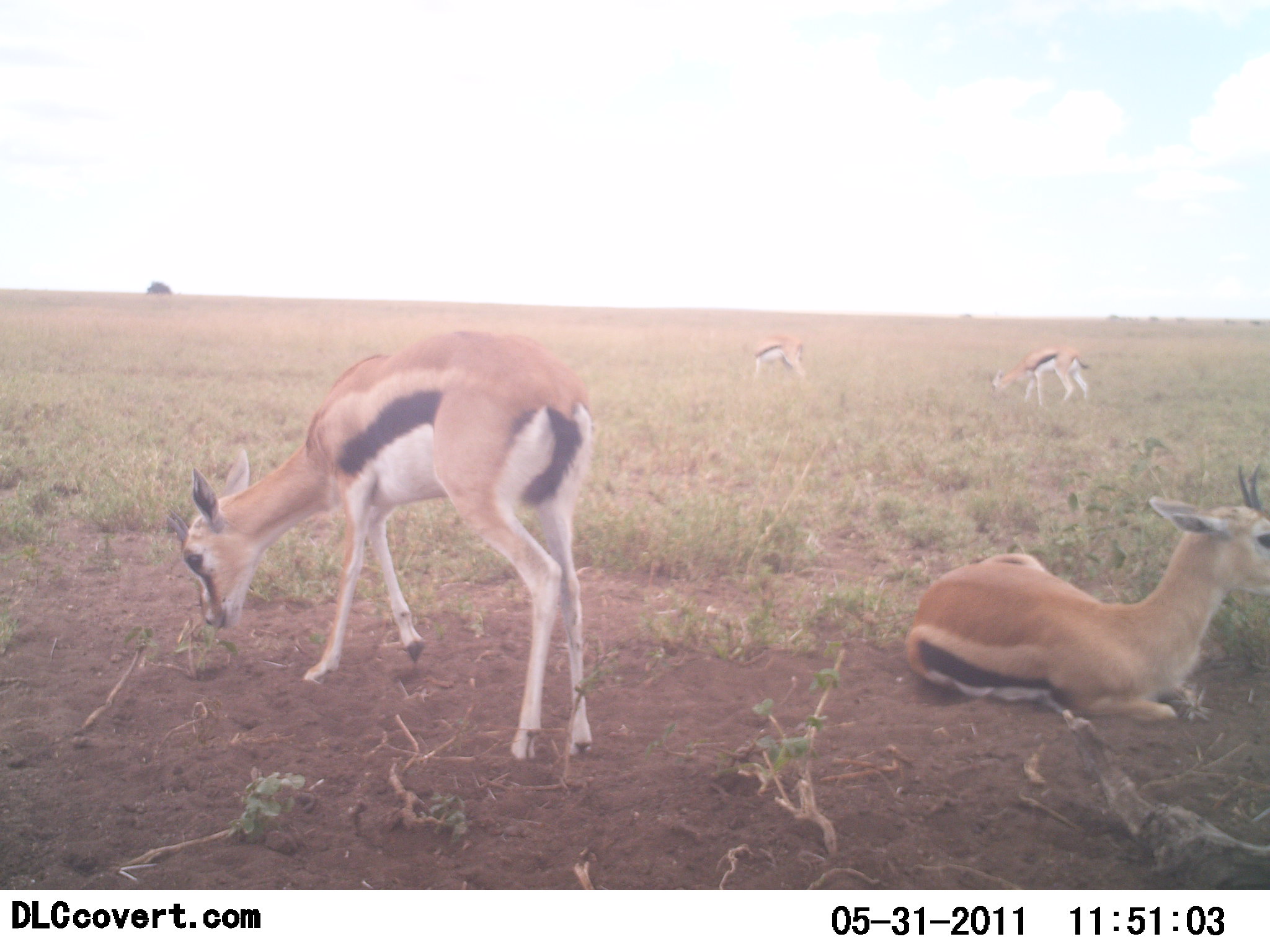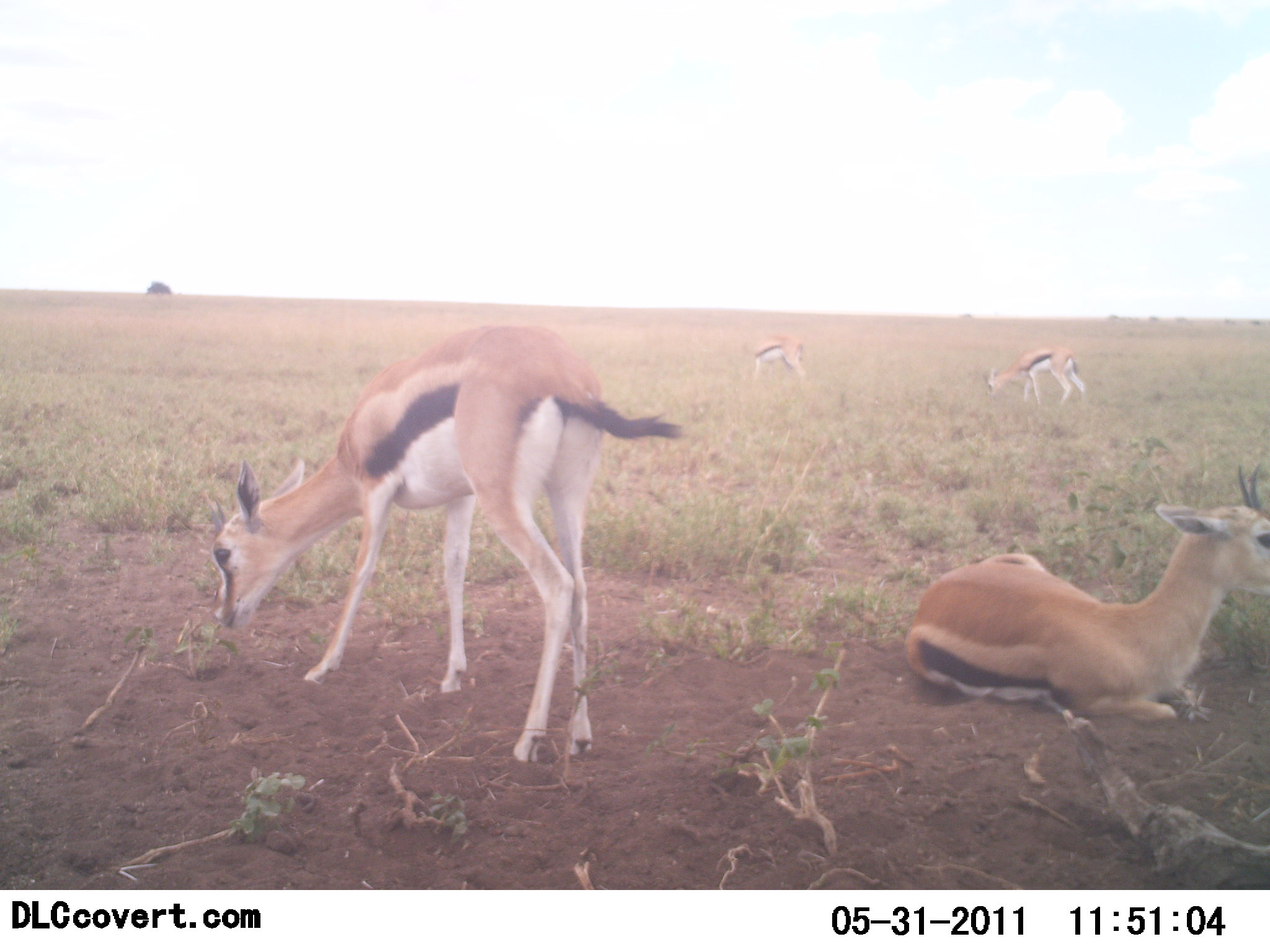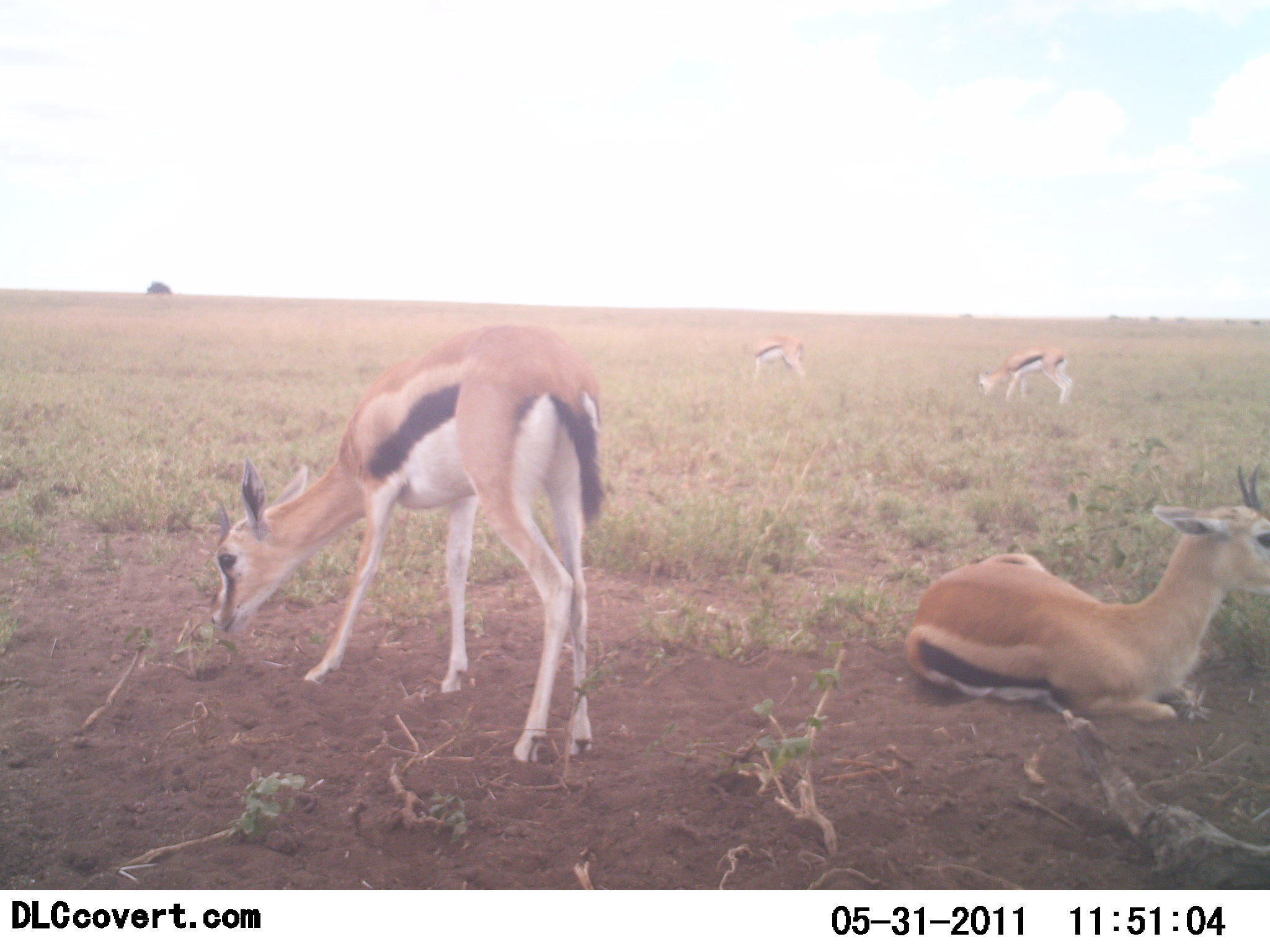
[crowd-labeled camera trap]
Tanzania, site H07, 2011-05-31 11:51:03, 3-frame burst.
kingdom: Animalia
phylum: Chordata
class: Mammalia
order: Artiodactyla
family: Bovidae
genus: Eudorcas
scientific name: Eudorcas thomsonii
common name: thomson's gazelle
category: gazellethomsons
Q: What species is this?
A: Gazellethomsons (thomson's gazelle) (Eudorcas thomsonii).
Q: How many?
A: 4.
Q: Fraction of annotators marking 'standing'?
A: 10%.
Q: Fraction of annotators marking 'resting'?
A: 90%.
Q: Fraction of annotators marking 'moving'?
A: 10%.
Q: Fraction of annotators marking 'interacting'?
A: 0%.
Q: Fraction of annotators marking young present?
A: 10%.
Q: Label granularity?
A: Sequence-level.